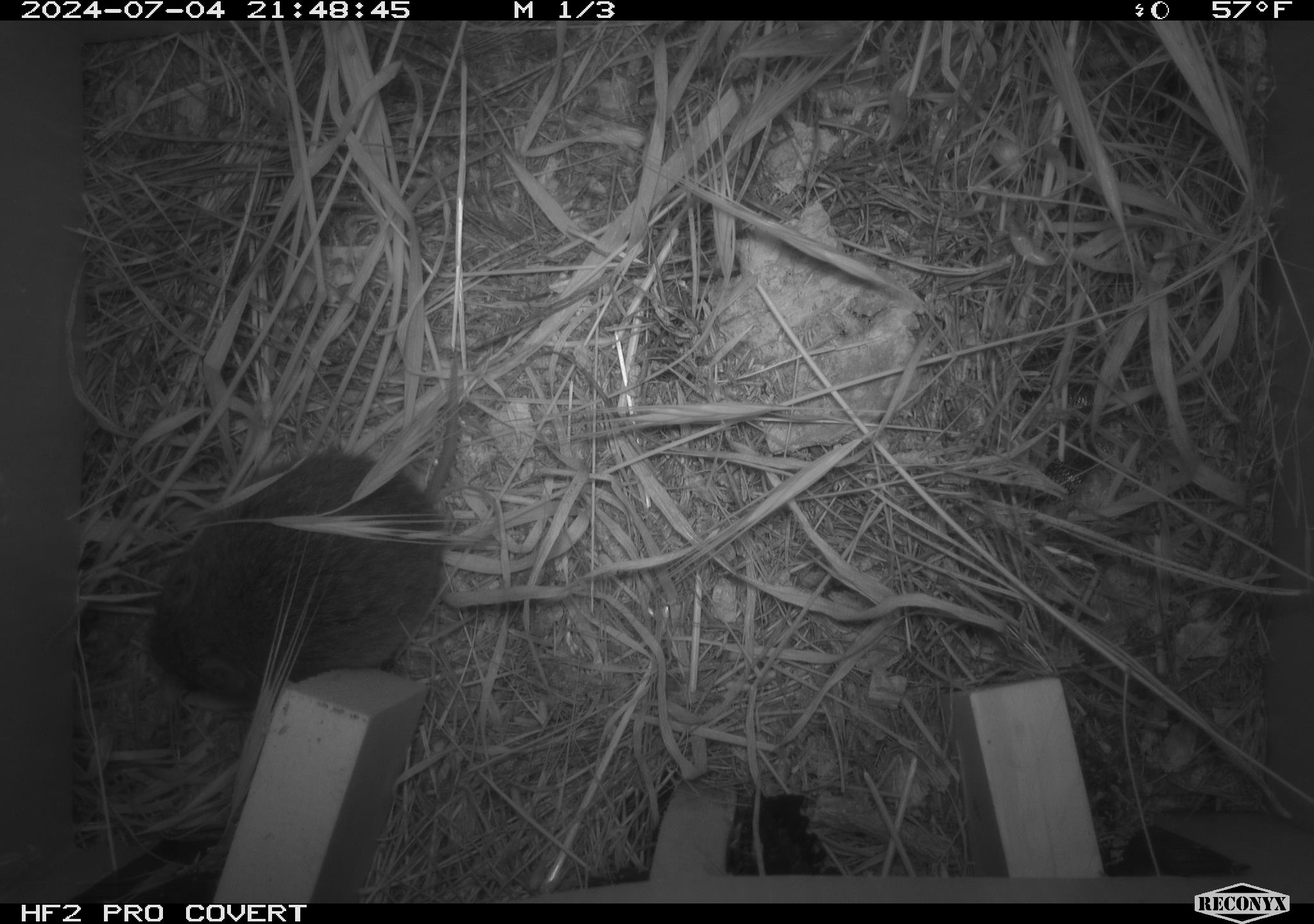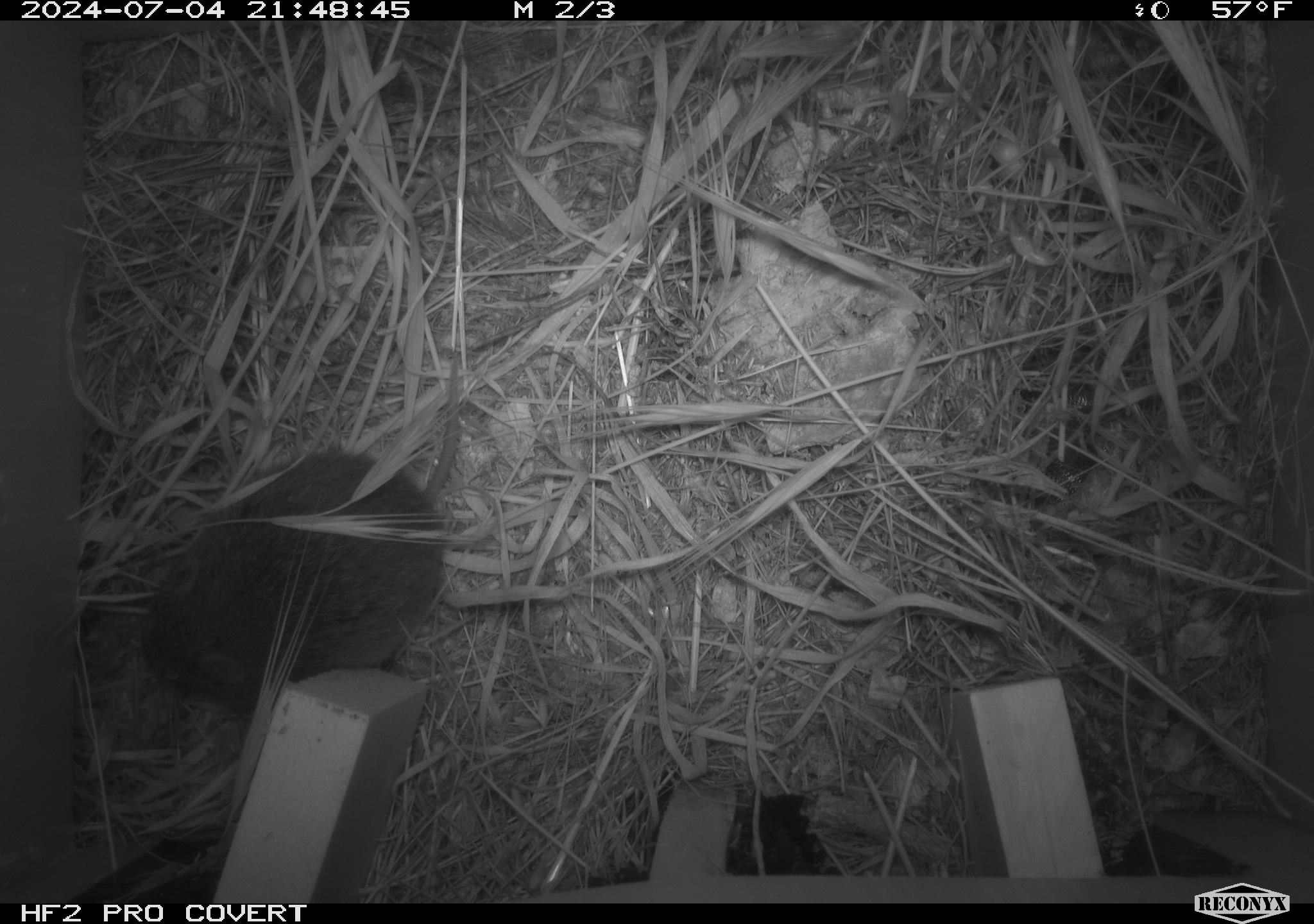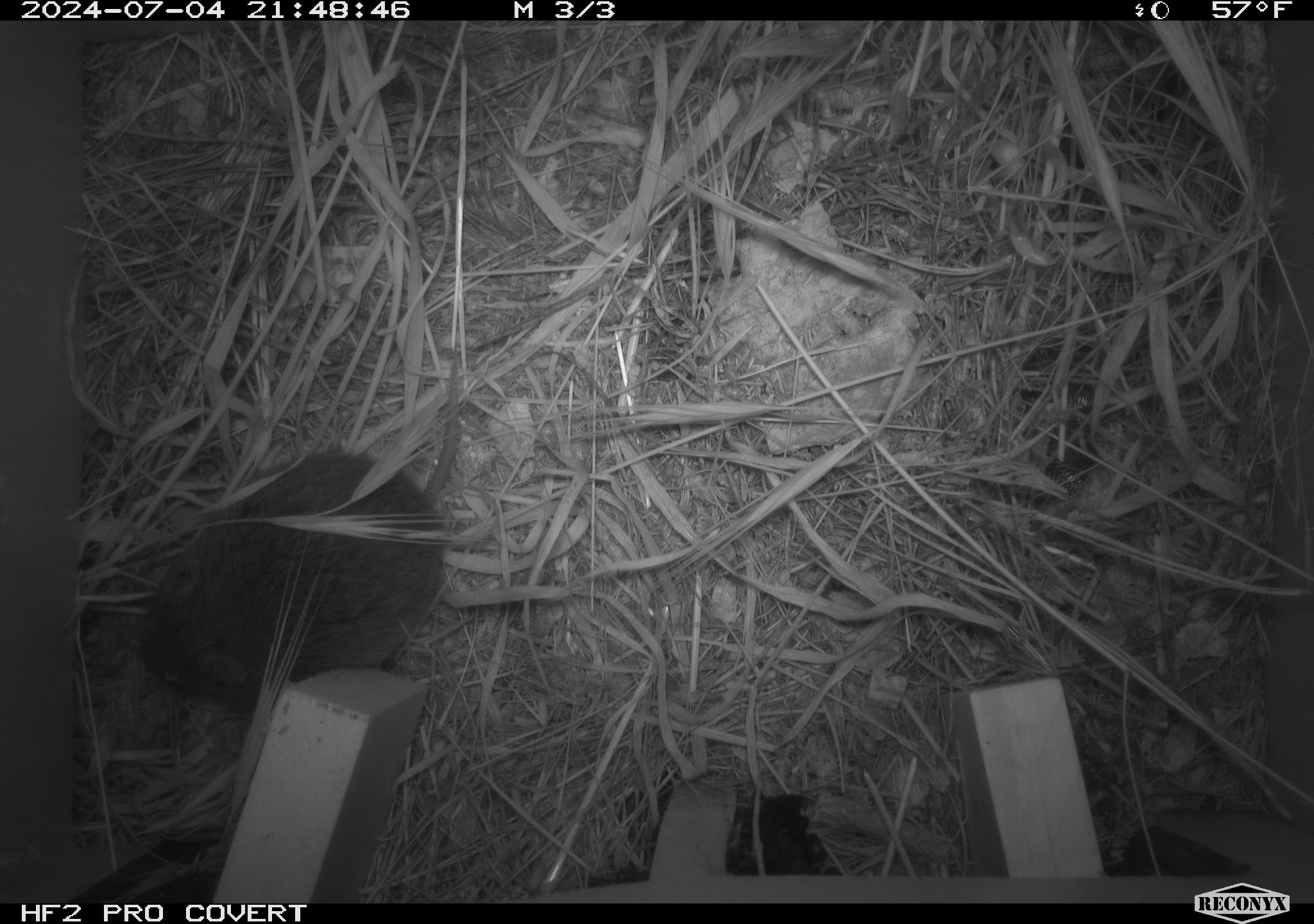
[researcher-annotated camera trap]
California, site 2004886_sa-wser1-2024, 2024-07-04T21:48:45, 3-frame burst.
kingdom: Animalia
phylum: Chordata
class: Mammalia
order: Rodentia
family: Cricetidae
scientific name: Arvicolinae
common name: voles, lemmings, and muskrats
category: arvicolinae subfamily